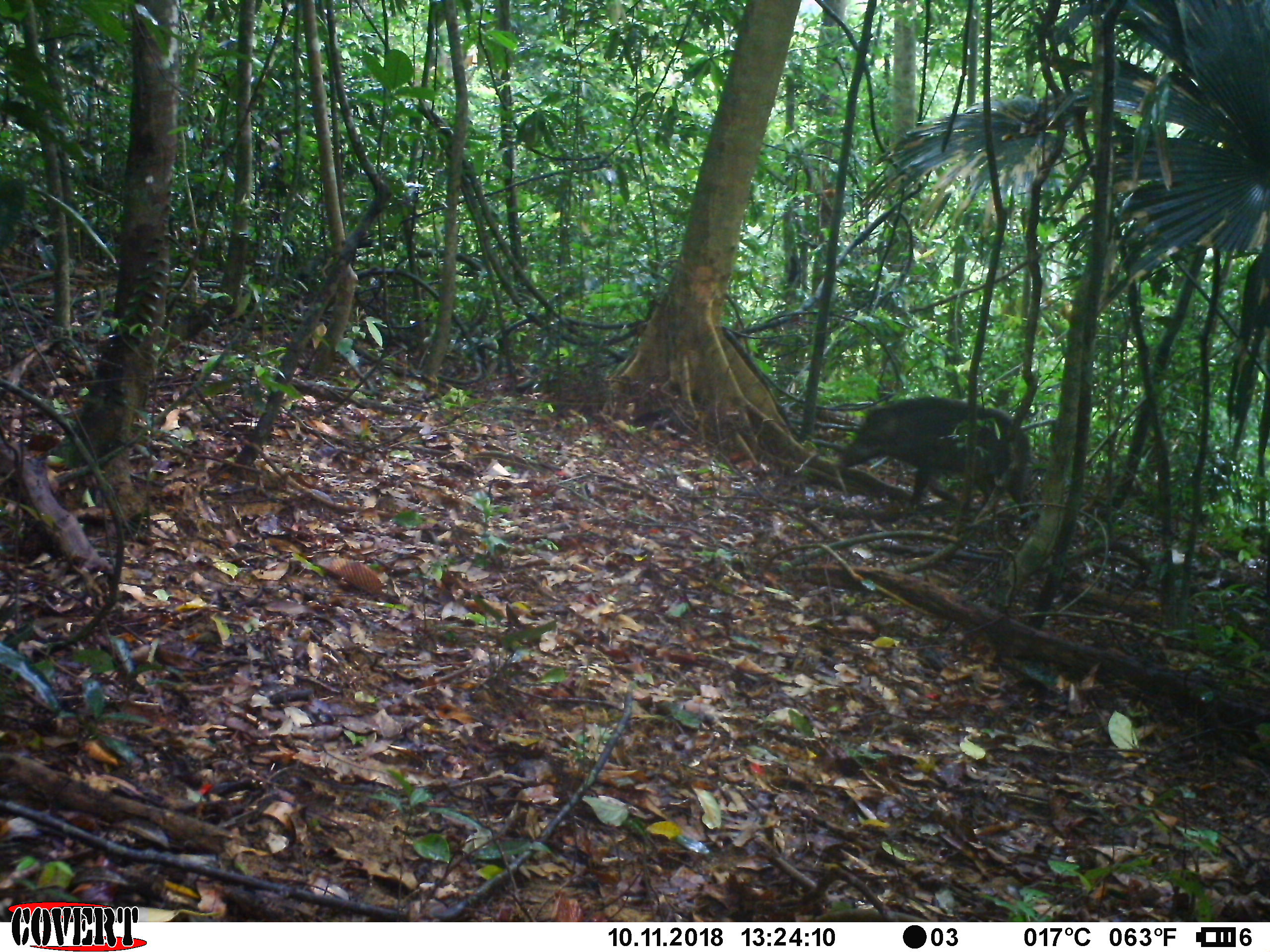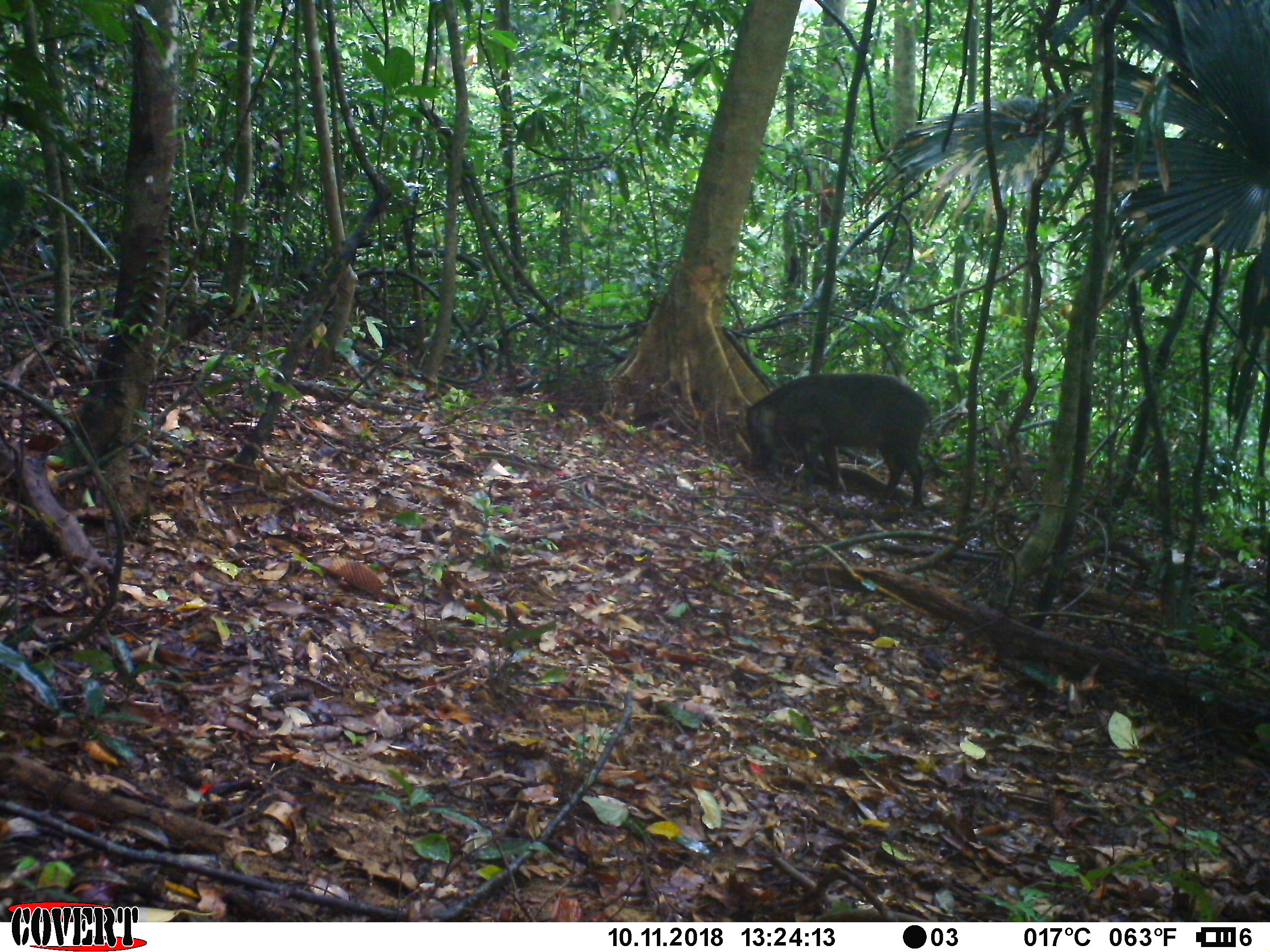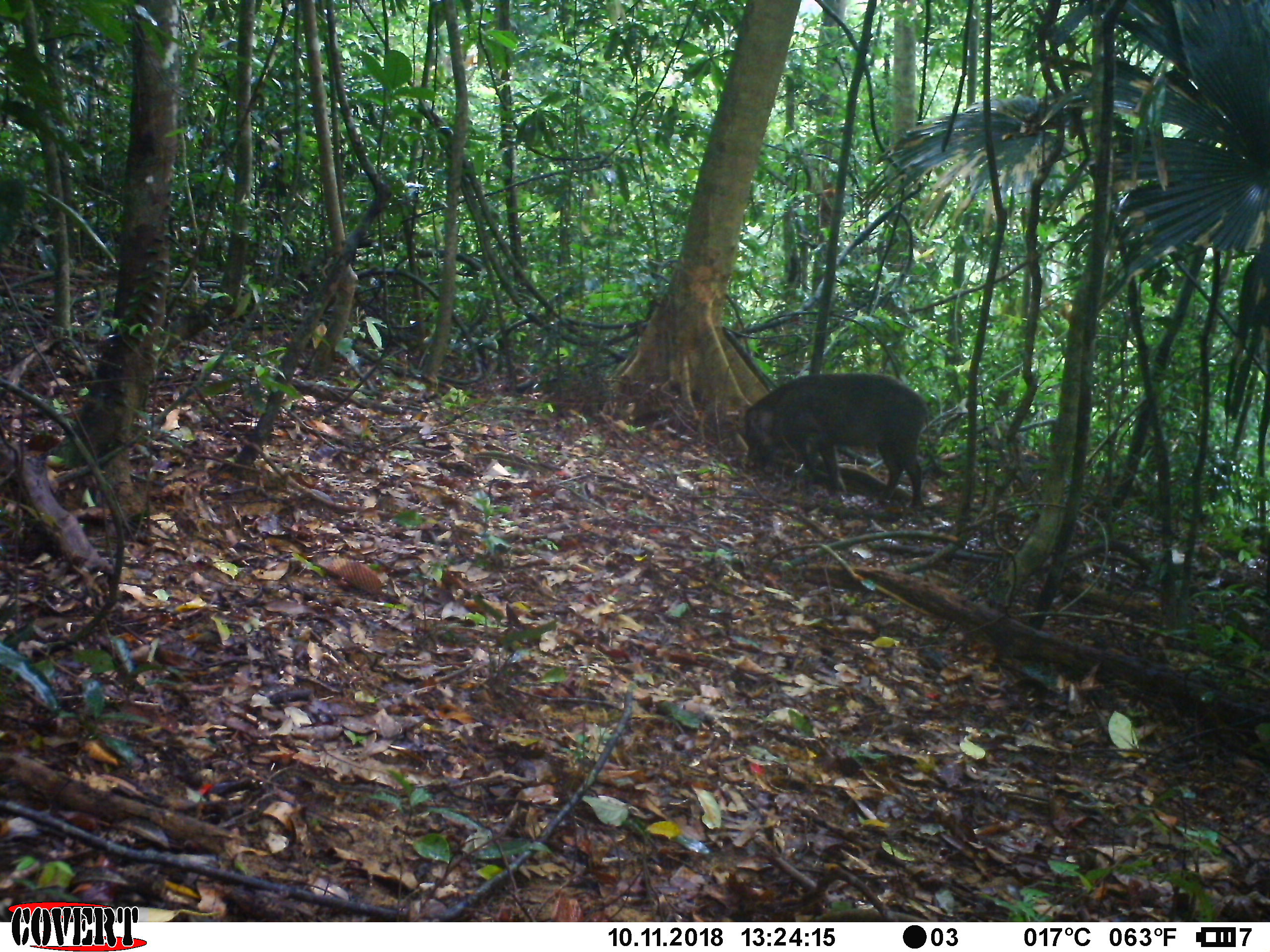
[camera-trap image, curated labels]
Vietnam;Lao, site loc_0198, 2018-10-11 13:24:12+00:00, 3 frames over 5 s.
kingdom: Animalia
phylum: Chordata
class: Mammalia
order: Artiodactyla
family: Suidae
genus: Sus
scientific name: Sus scrofa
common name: eurasian wild pig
Eurasian wild pig (Sus scrofa). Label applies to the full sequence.